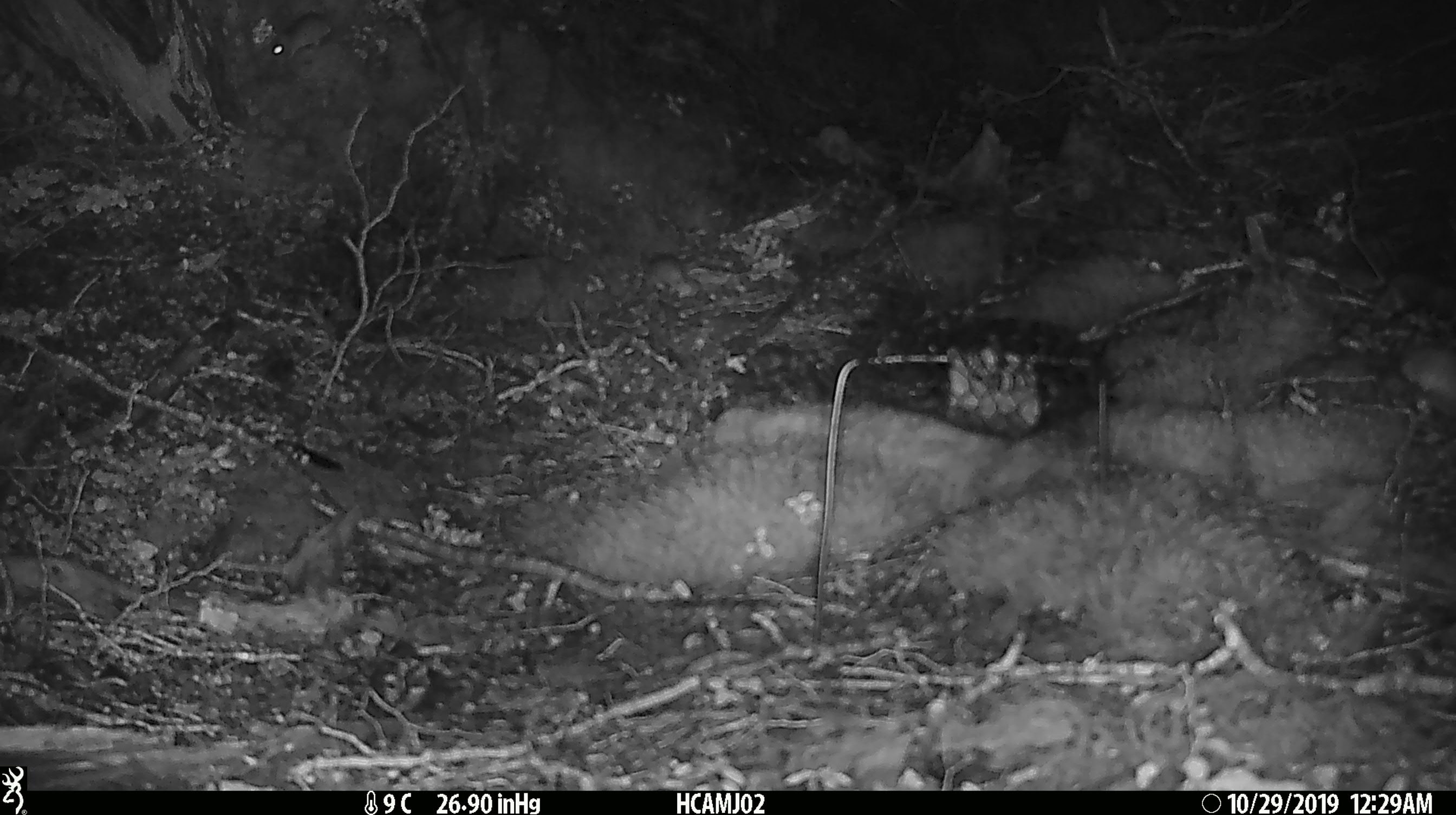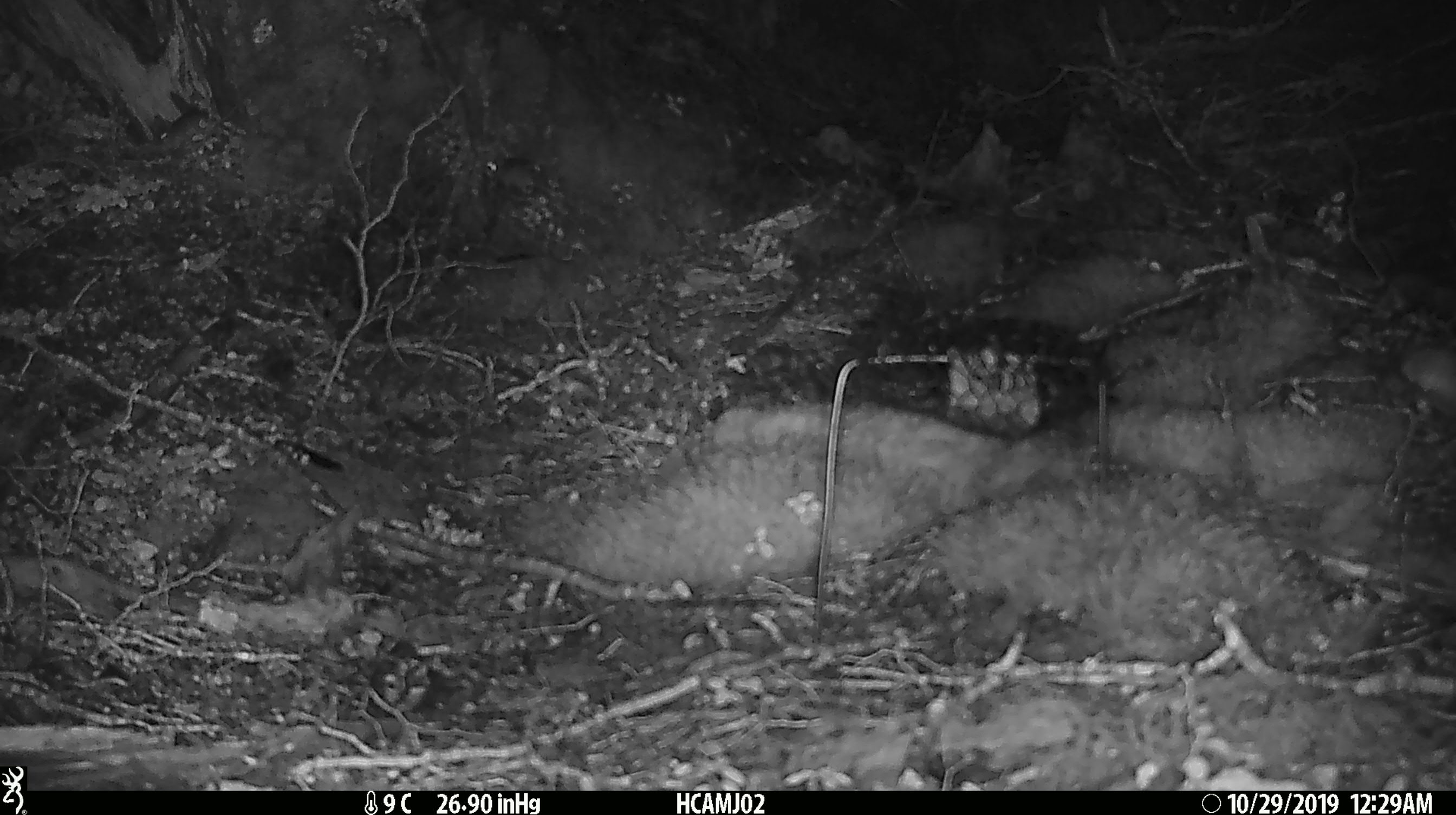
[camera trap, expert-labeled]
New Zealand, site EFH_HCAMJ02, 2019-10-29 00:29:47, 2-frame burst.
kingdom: Animalia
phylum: Chordata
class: Mammalia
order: Rodentia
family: Muridae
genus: Mus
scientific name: Mus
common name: mouse